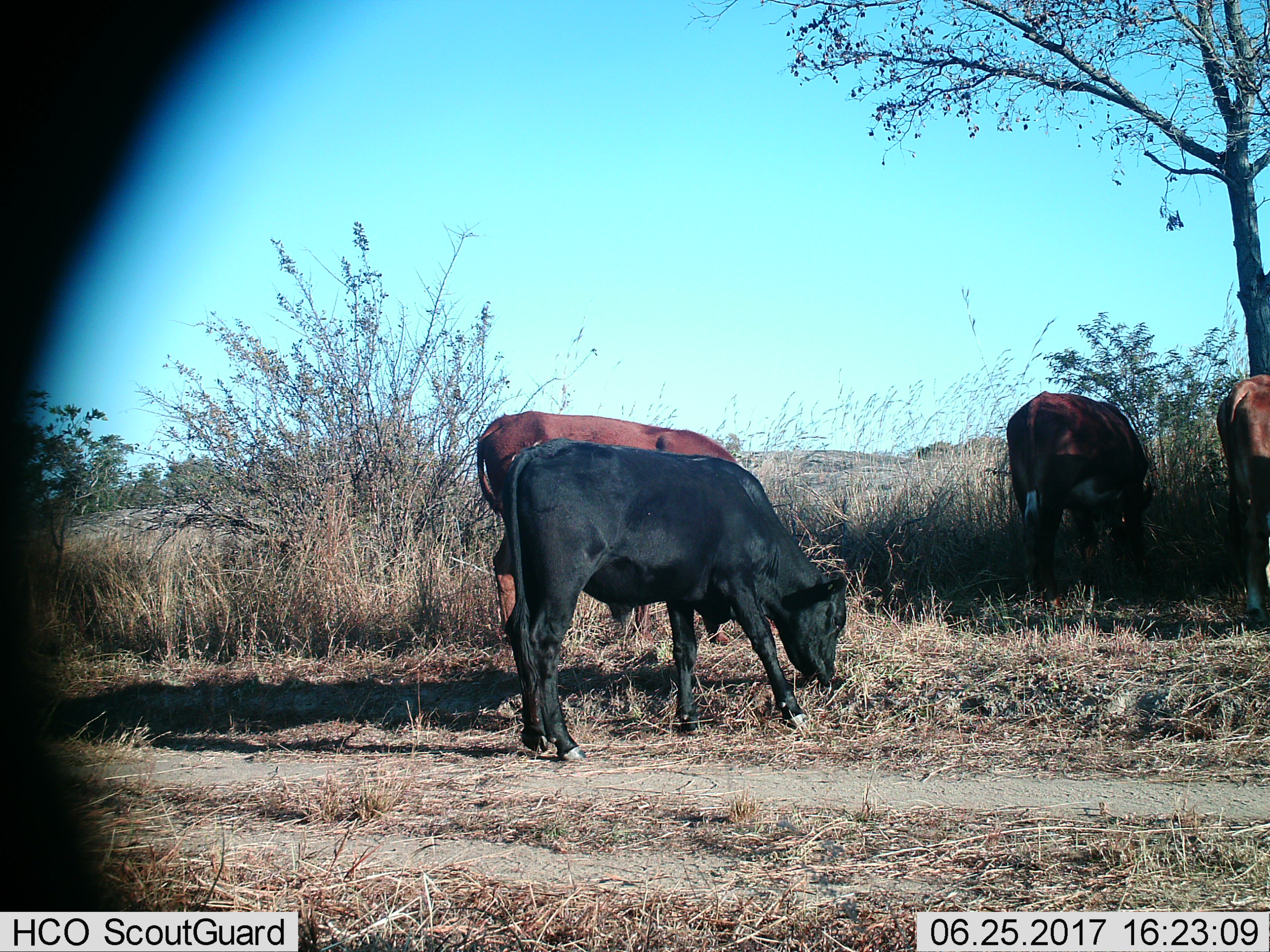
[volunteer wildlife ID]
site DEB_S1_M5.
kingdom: Animalia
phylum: Chordata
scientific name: Vertebrata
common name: domestic animal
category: domesticanimal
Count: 4.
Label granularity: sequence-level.